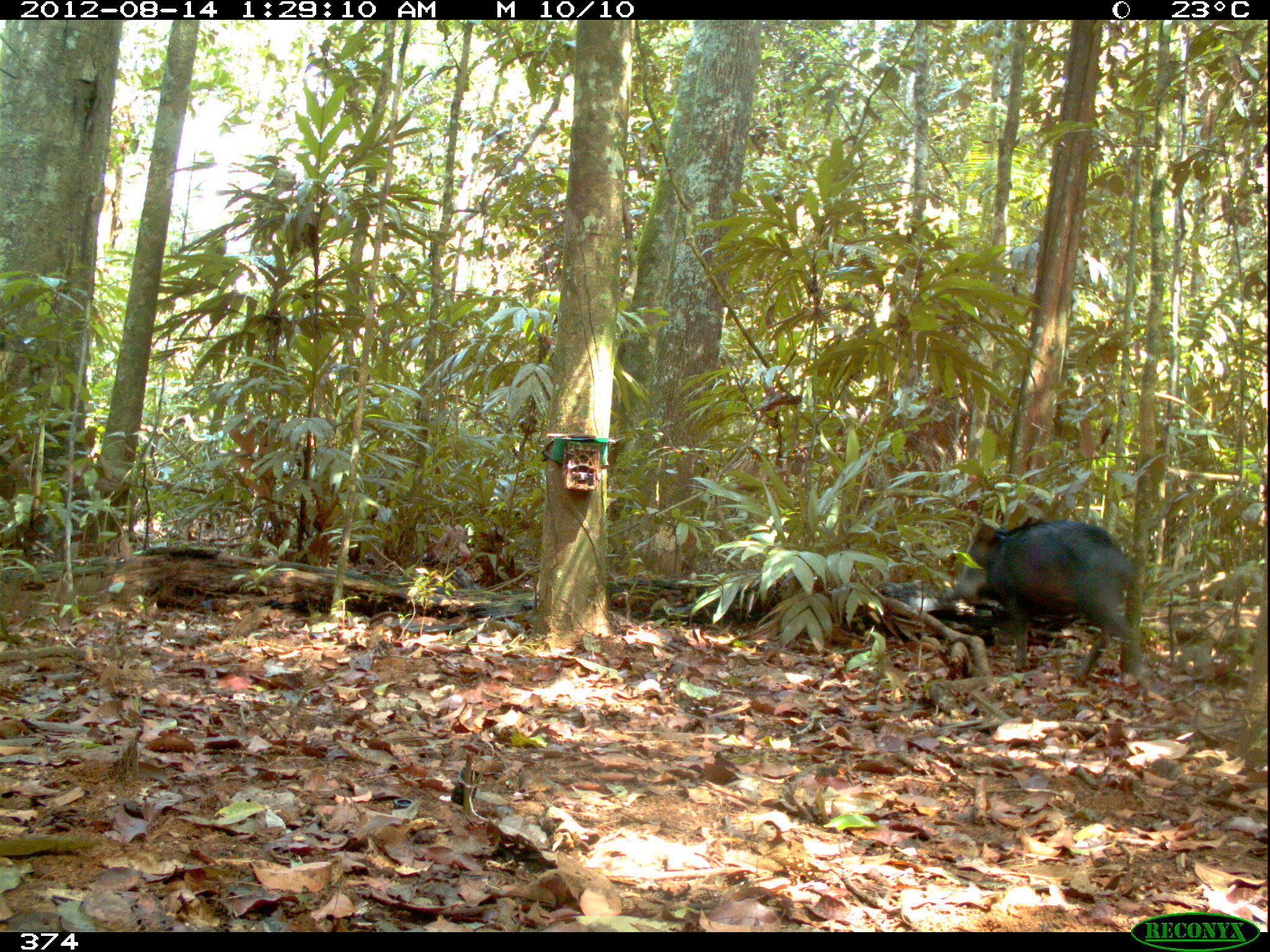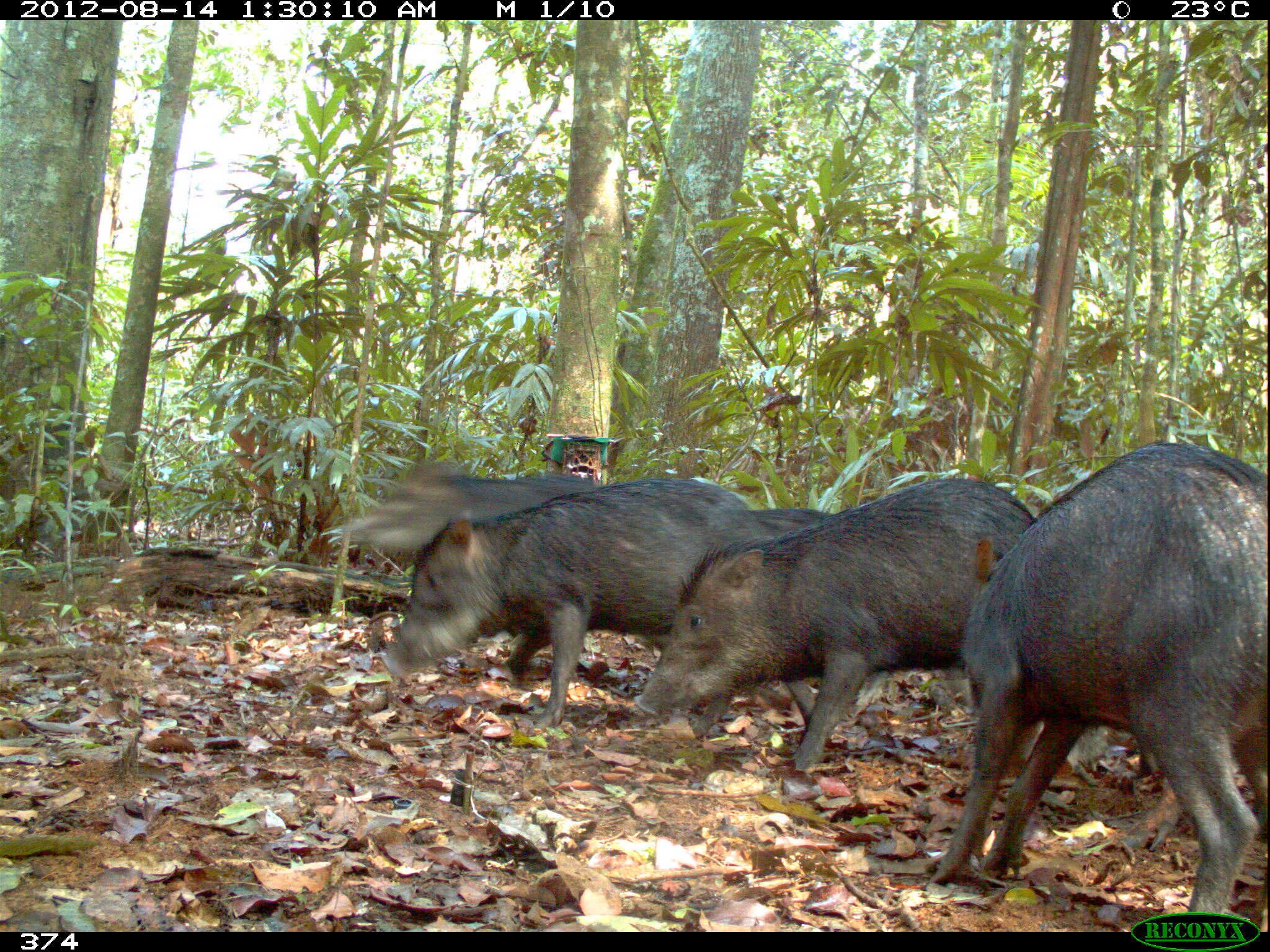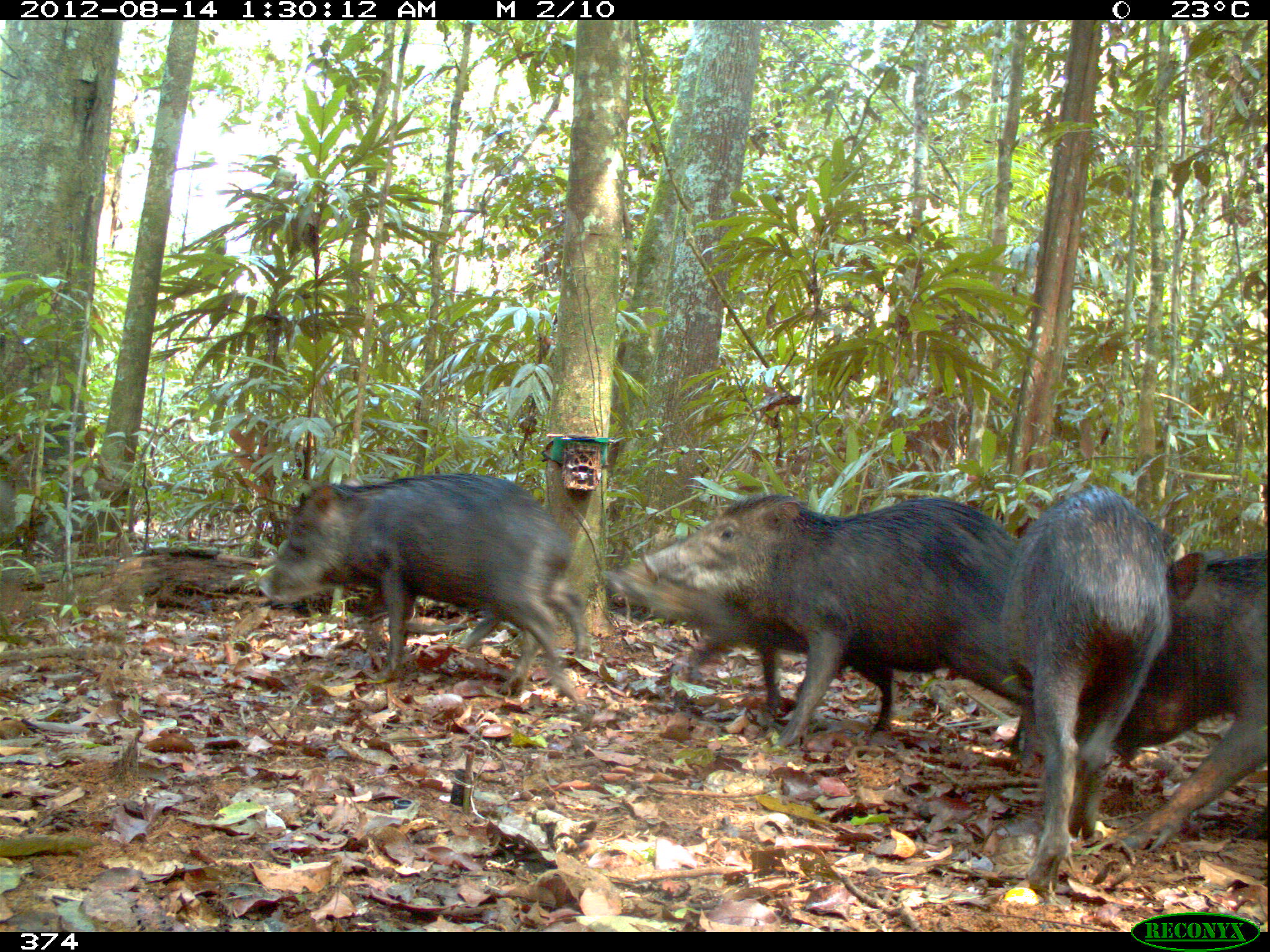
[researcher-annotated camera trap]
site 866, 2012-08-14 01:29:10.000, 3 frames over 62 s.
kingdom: Animalia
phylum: Chordata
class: Mammalia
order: Artiodactyla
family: Tayassuidae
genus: Tayassu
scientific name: Tayassu pecari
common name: white-lipped peccary